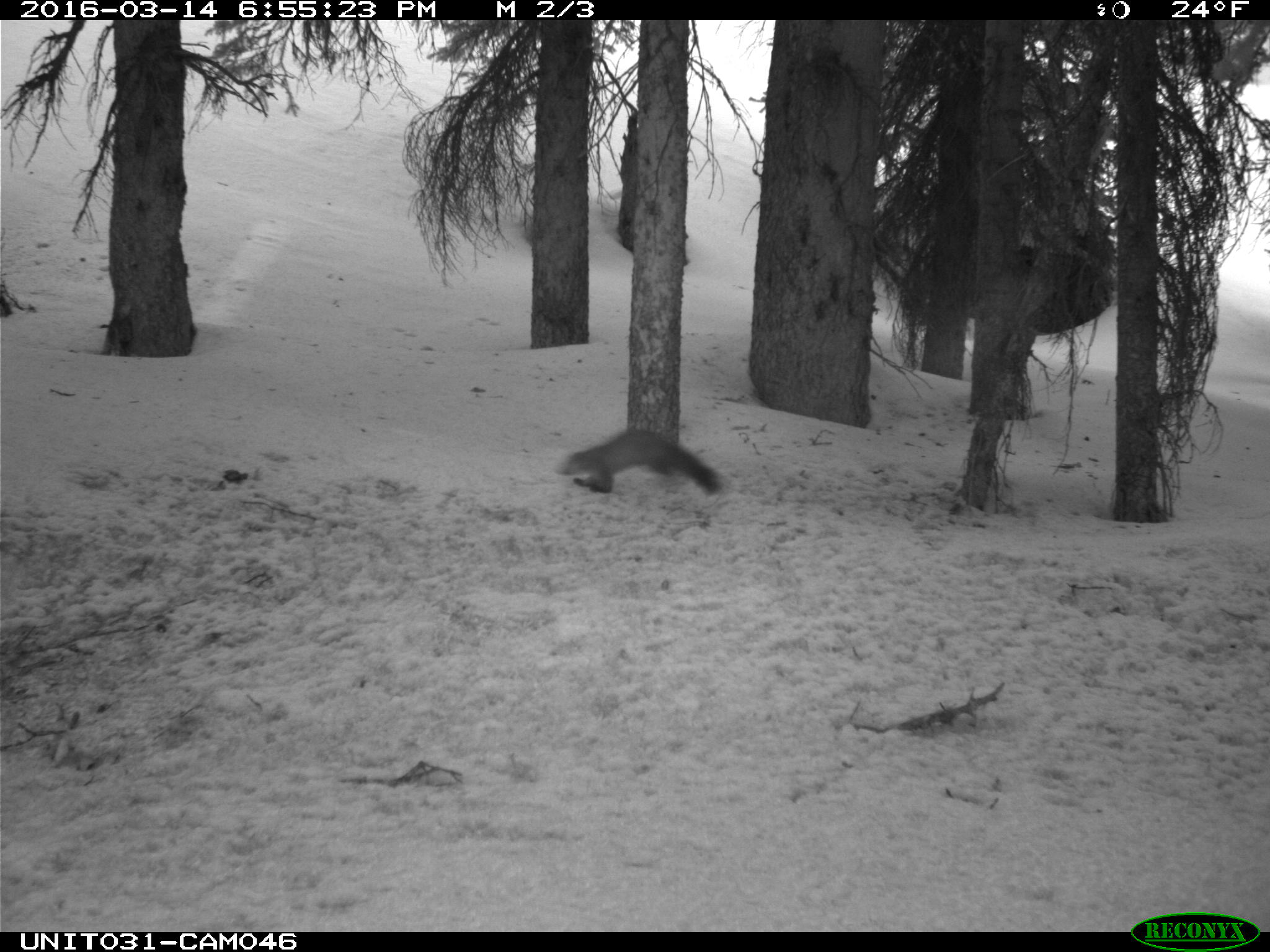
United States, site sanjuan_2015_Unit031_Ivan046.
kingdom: Animalia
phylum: Chordata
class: Mammalia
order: Carnivora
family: Mustelidae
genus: Martes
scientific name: Martes americana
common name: american marten